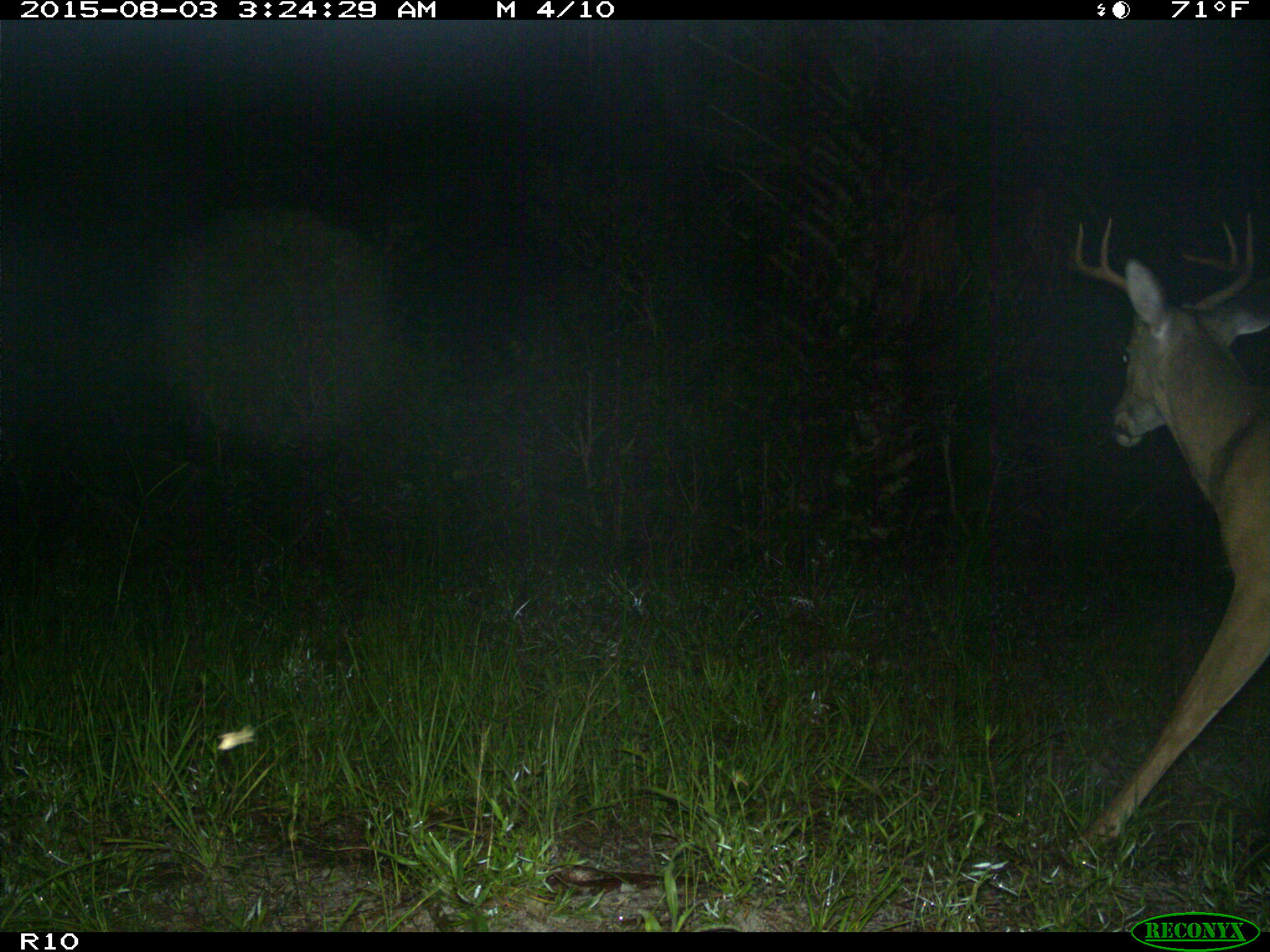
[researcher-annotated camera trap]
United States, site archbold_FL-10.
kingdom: Animalia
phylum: Chordata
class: Mammalia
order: Artiodactyla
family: Cervidae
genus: Odocoileus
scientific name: Odocoileus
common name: deer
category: unidentified deer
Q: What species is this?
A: Unidentified deer (deer) (Odocoileus).